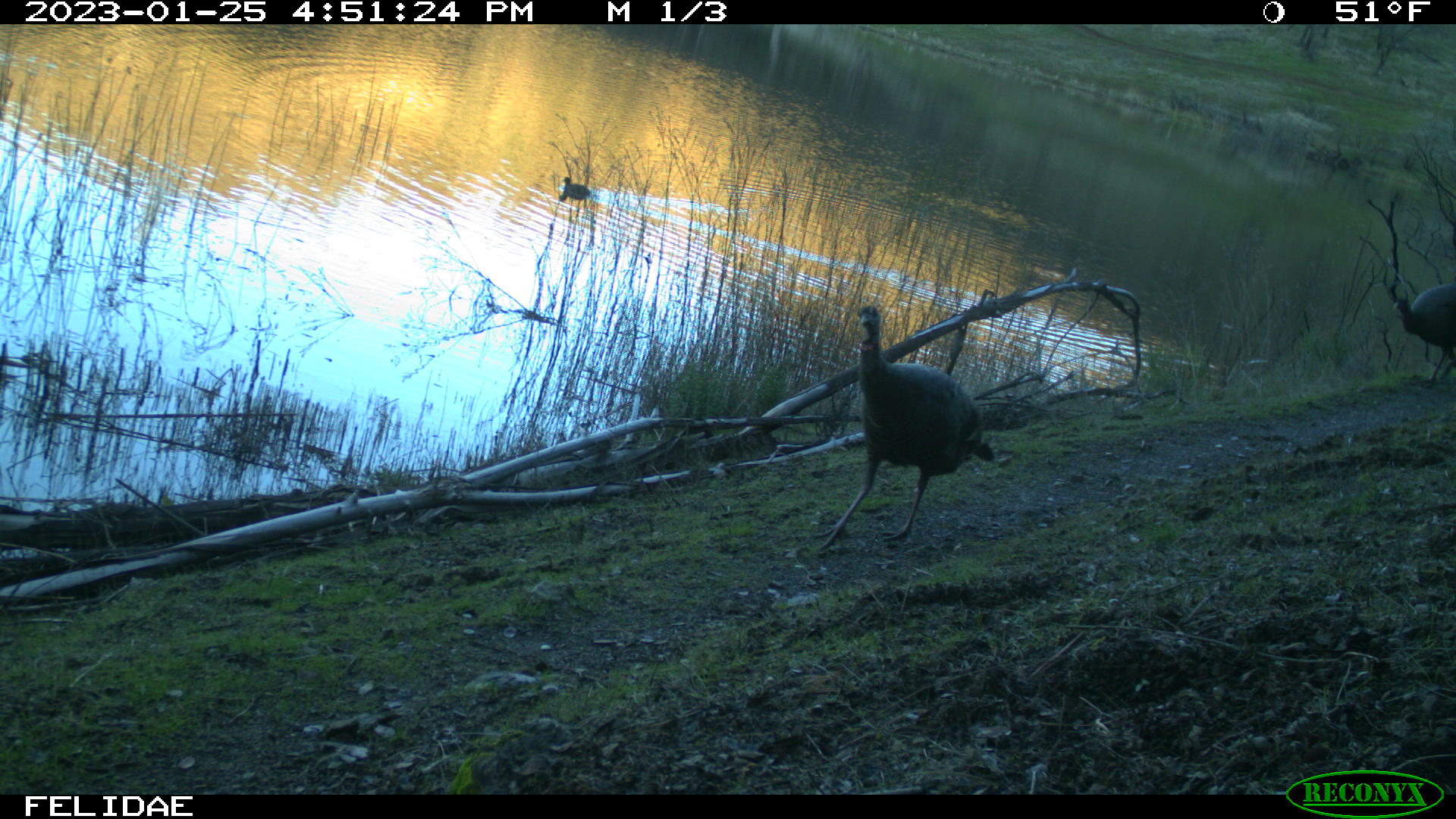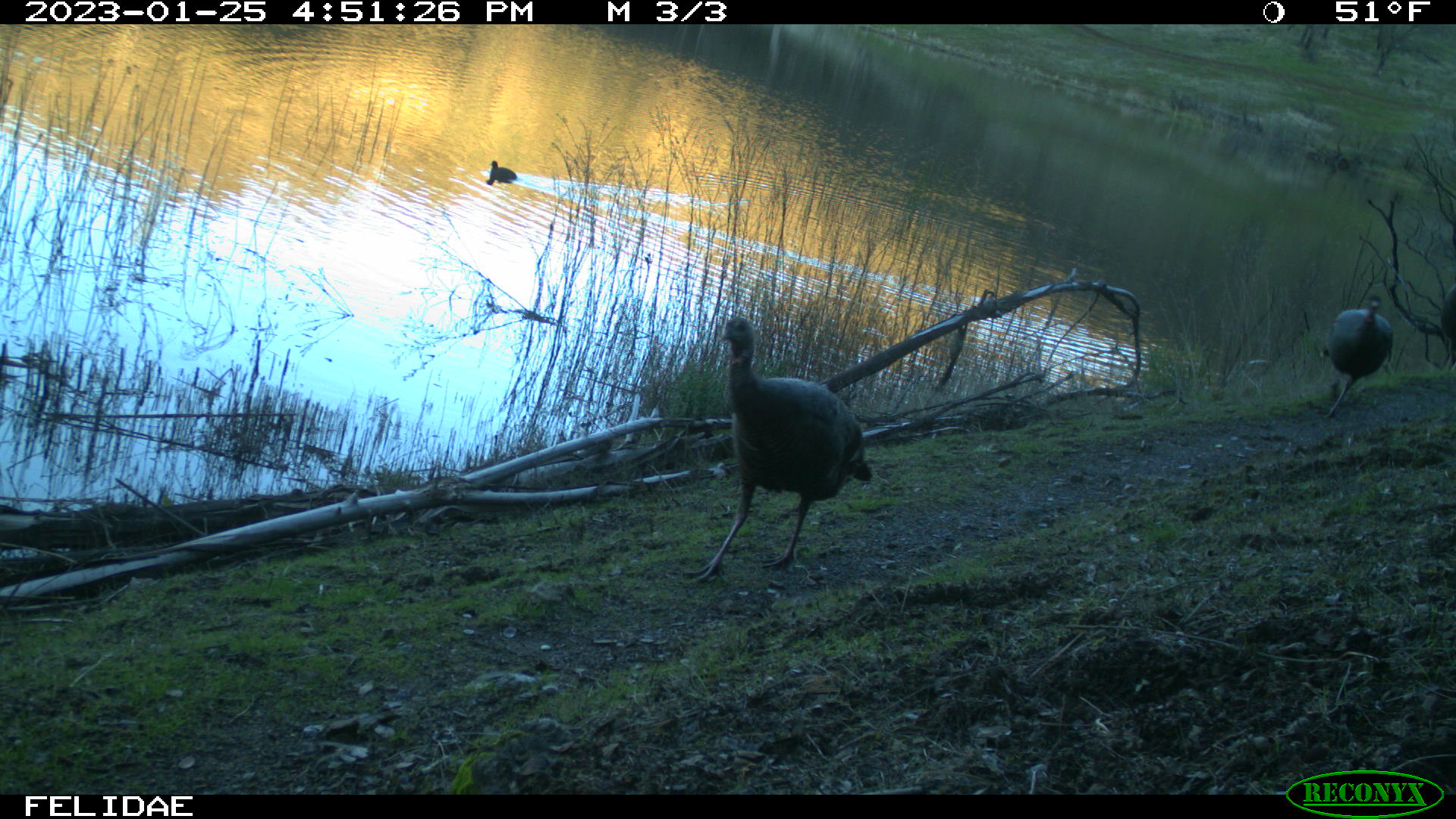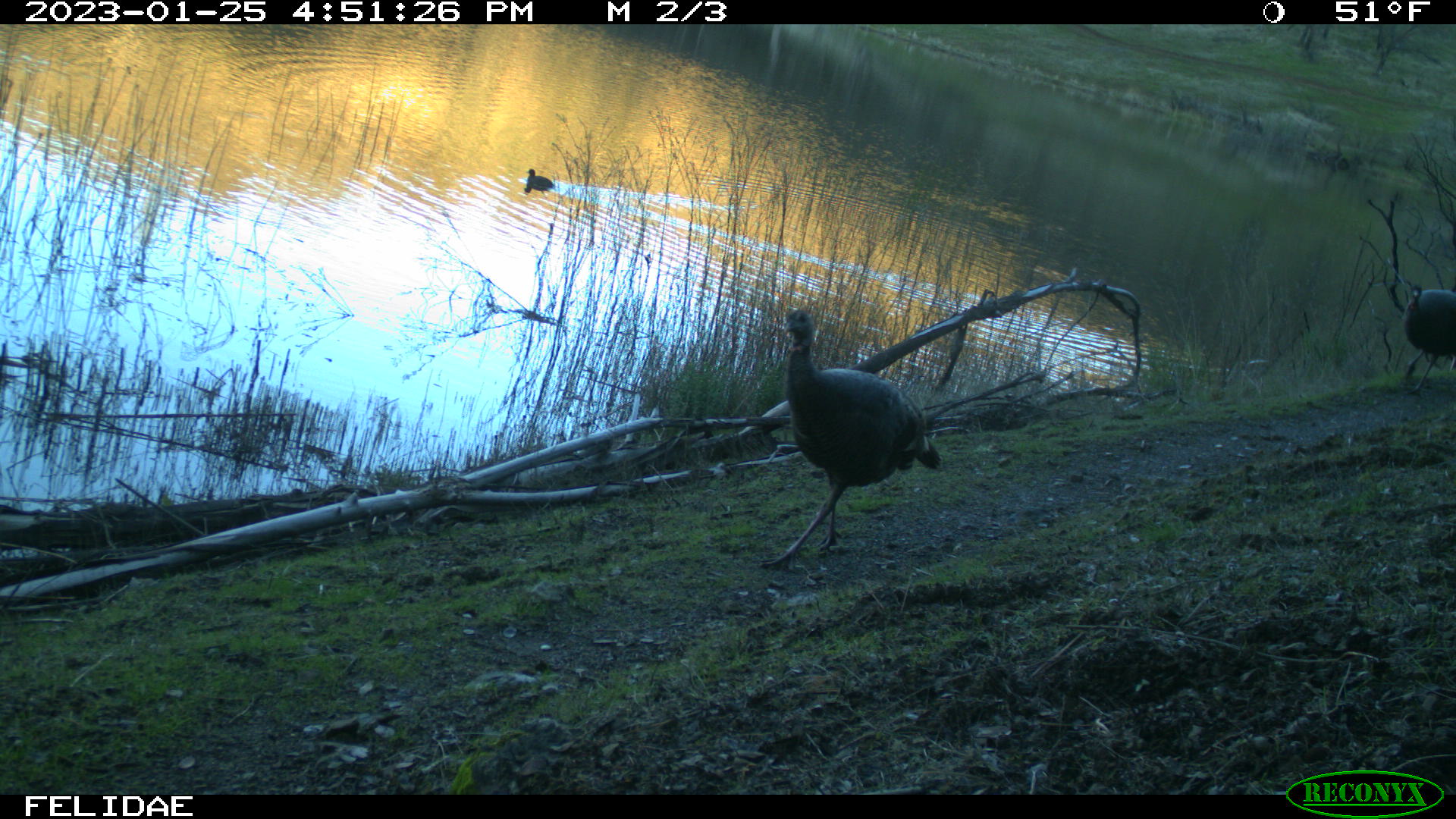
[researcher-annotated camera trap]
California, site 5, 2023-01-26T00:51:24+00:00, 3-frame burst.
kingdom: Animalia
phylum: Chordata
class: Aves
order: Galliformes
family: Phasianidae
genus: Meleagris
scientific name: Meleagris gallopavo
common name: turkey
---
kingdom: Animalia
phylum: Chordata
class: Aves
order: Anseriformes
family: Anatidae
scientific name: Anatidae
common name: duck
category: duck species